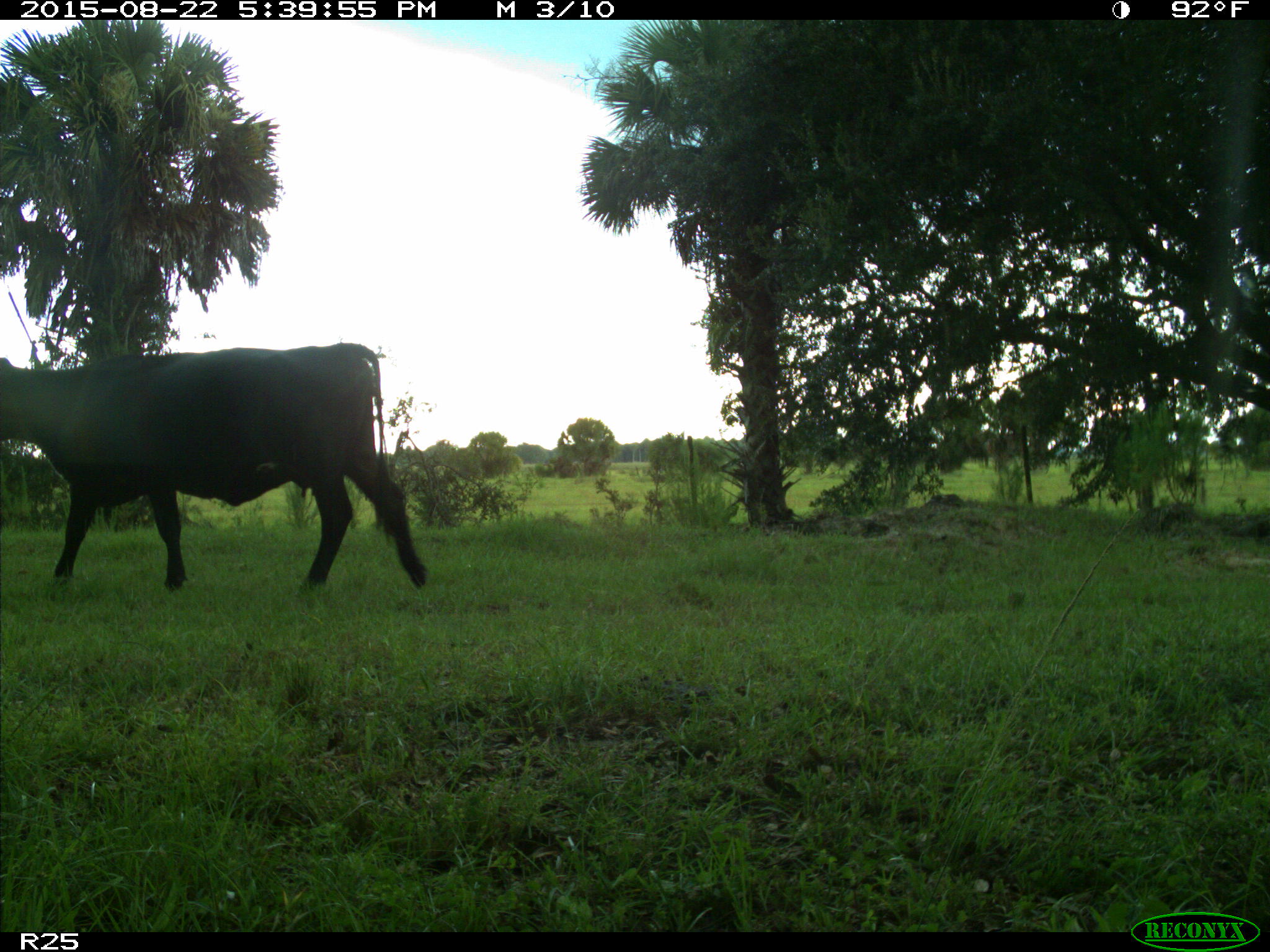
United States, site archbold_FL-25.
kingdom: Animalia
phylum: Chordata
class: Mammalia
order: Artiodactyla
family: Bovidae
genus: Bos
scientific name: Bos taurus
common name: domestic cow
Bos taurus (domestic cow).